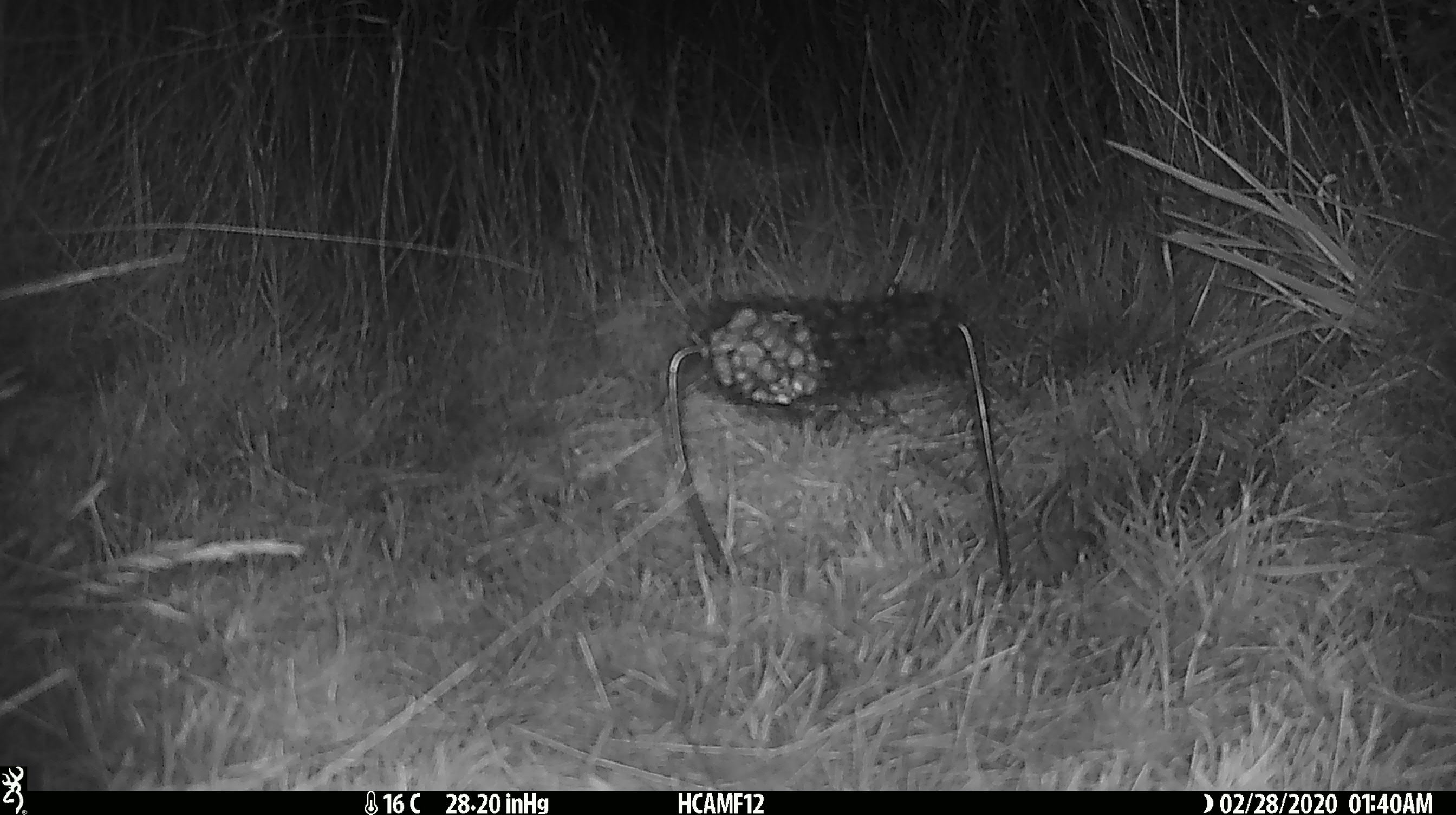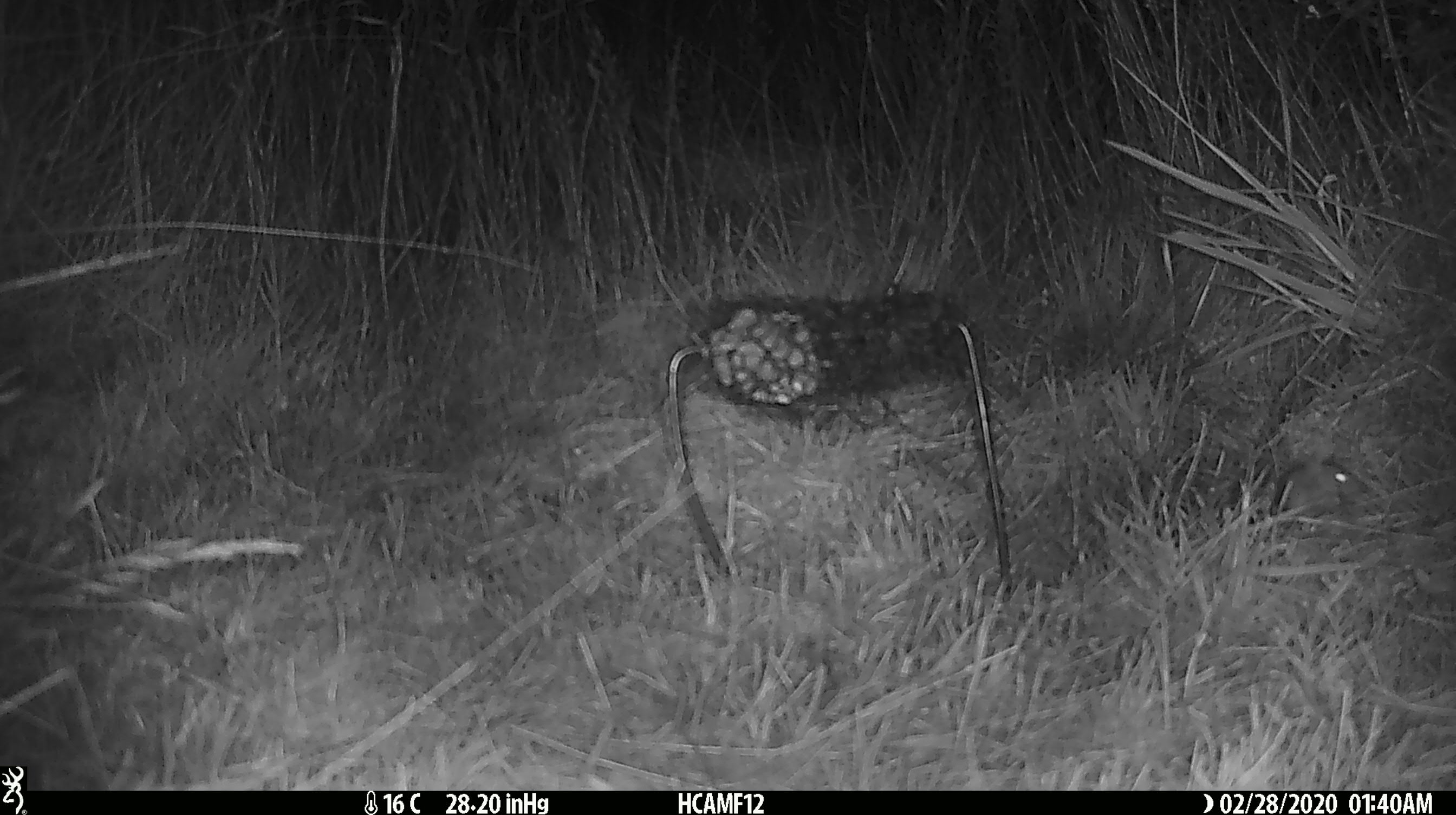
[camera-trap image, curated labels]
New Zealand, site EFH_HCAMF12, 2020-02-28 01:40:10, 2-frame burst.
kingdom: Animalia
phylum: Chordata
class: Mammalia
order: Rodentia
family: Muridae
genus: Mus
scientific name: Mus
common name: mouse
Mouse (Mus).